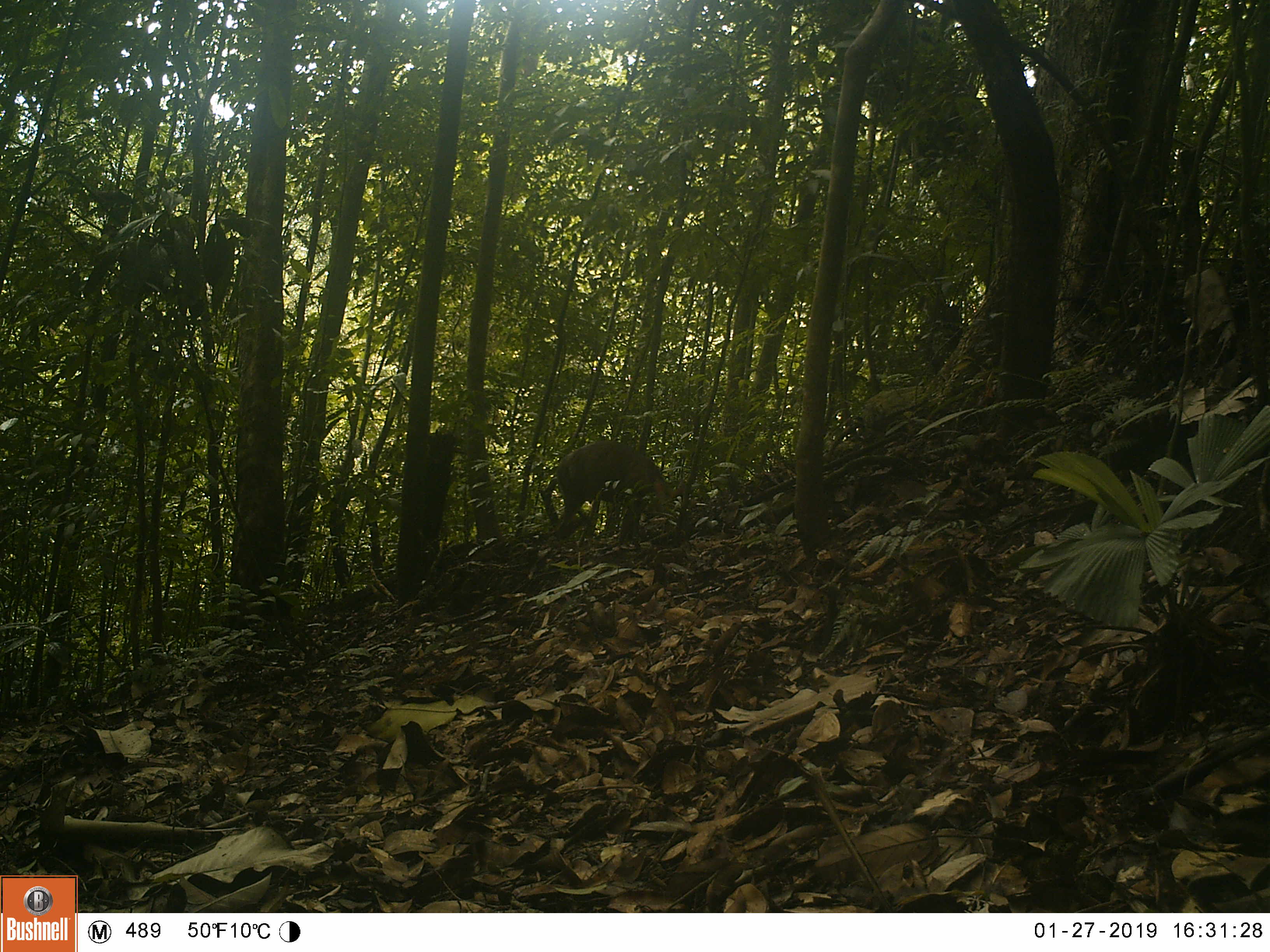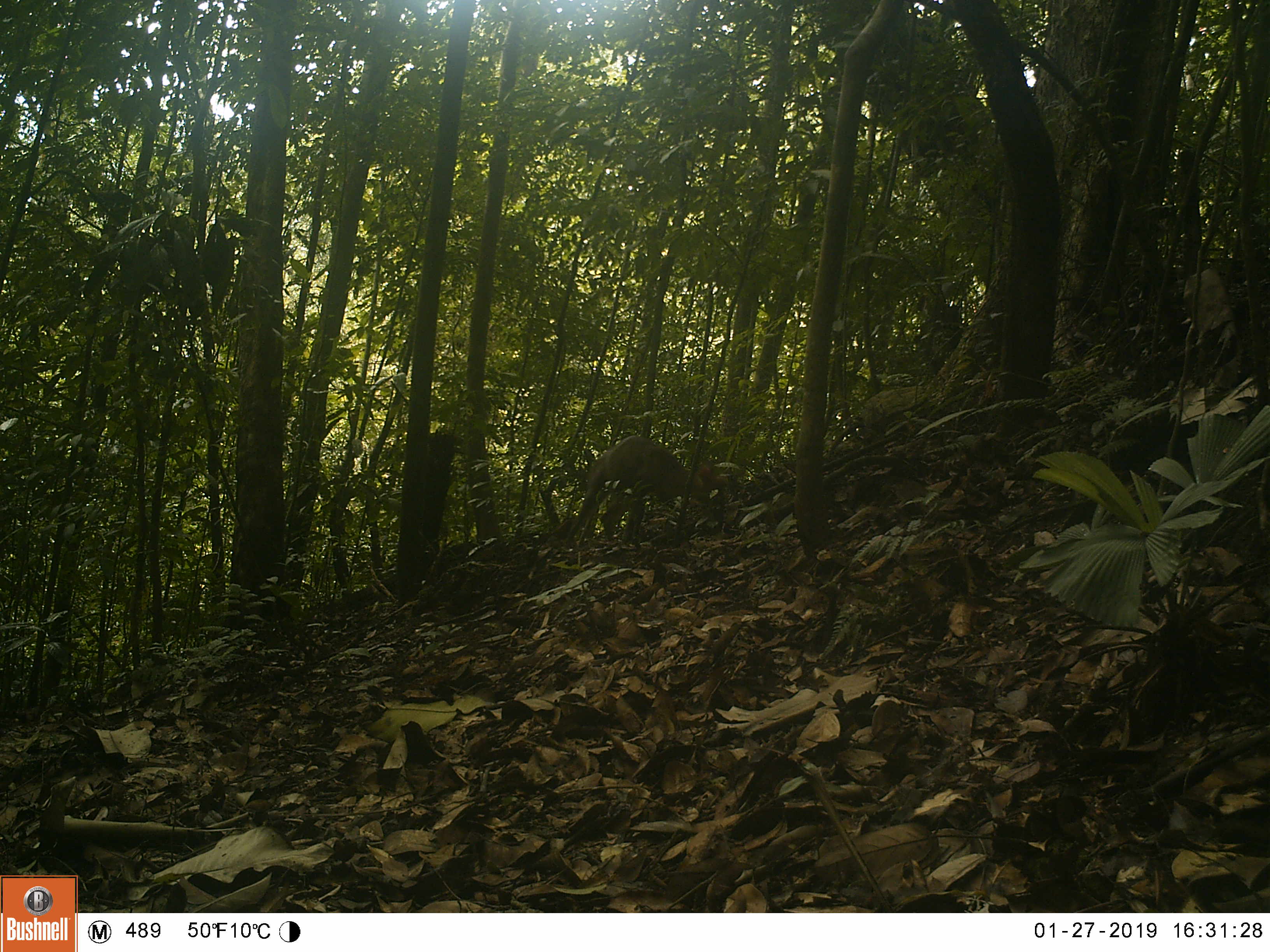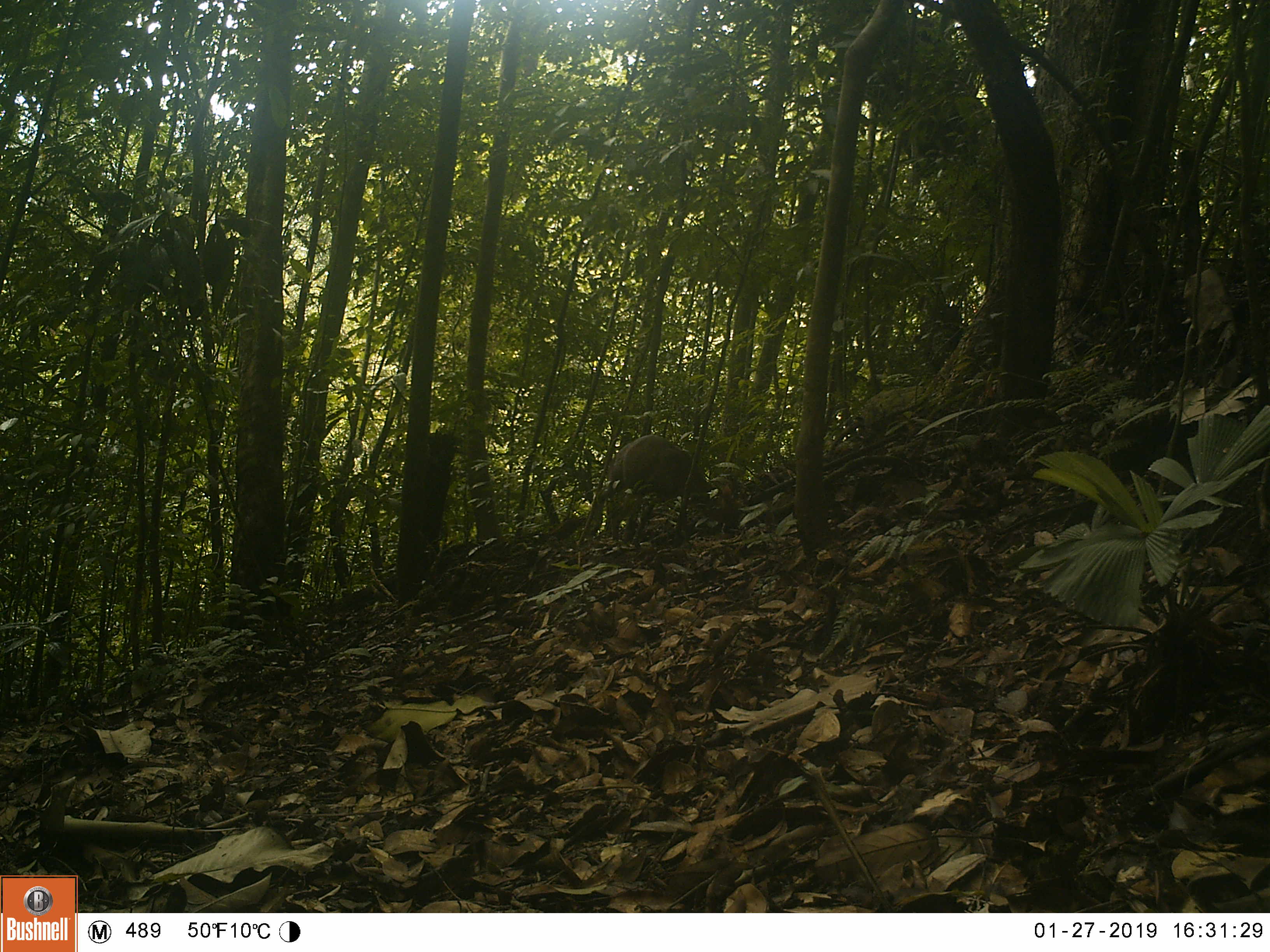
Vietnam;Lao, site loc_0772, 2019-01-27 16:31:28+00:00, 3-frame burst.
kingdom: Animalia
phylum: Chordata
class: Mammalia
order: Artiodactyla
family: Cervidae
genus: Muntiacus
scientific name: Muntiacus rooseveltorum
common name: roosevelt's muntjac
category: roosevelts muntjac group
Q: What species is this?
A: Roosevelts muntjac group (roosevelt's muntjac) (Muntiacus rooseveltorum).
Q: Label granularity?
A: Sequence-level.